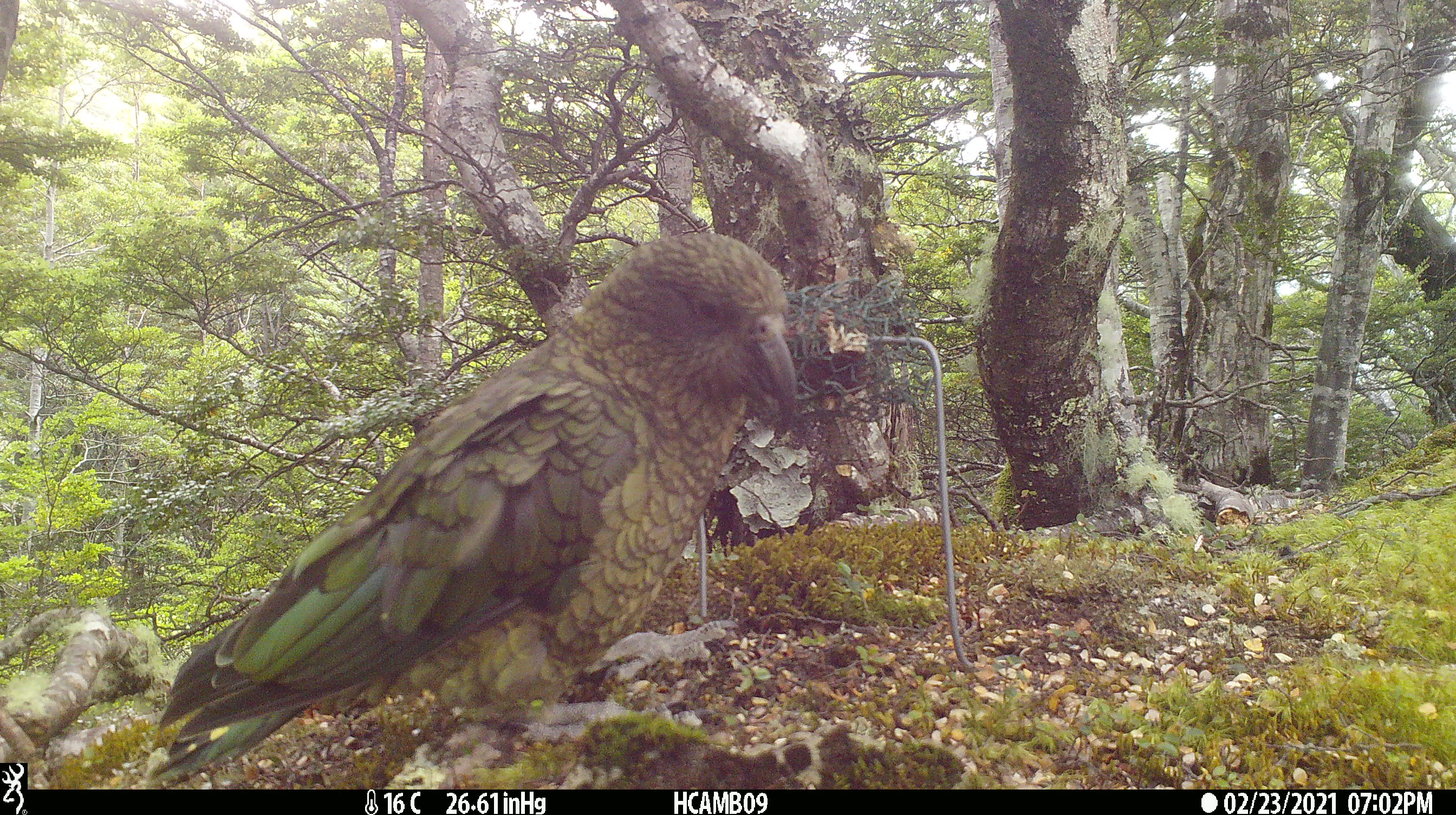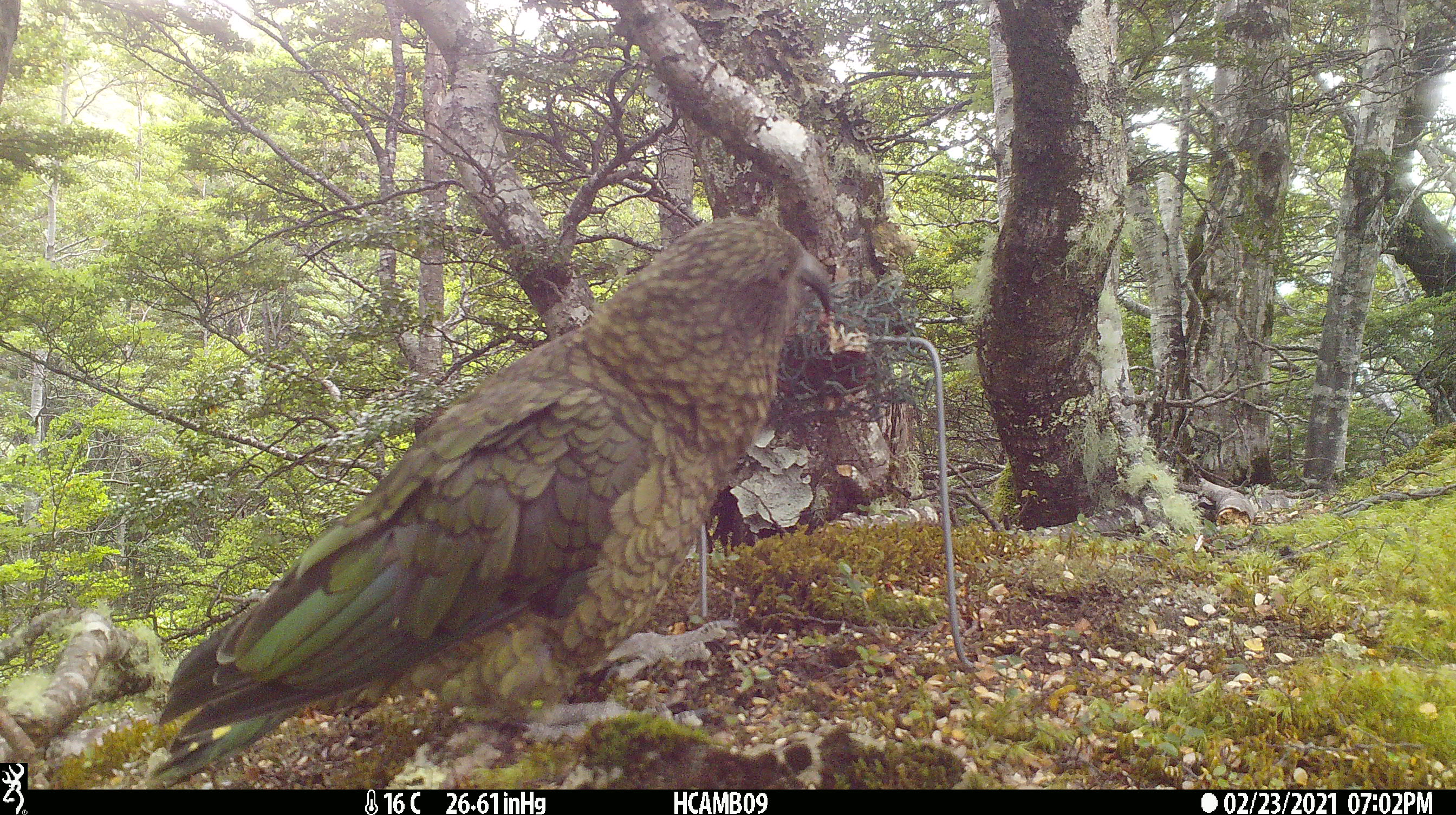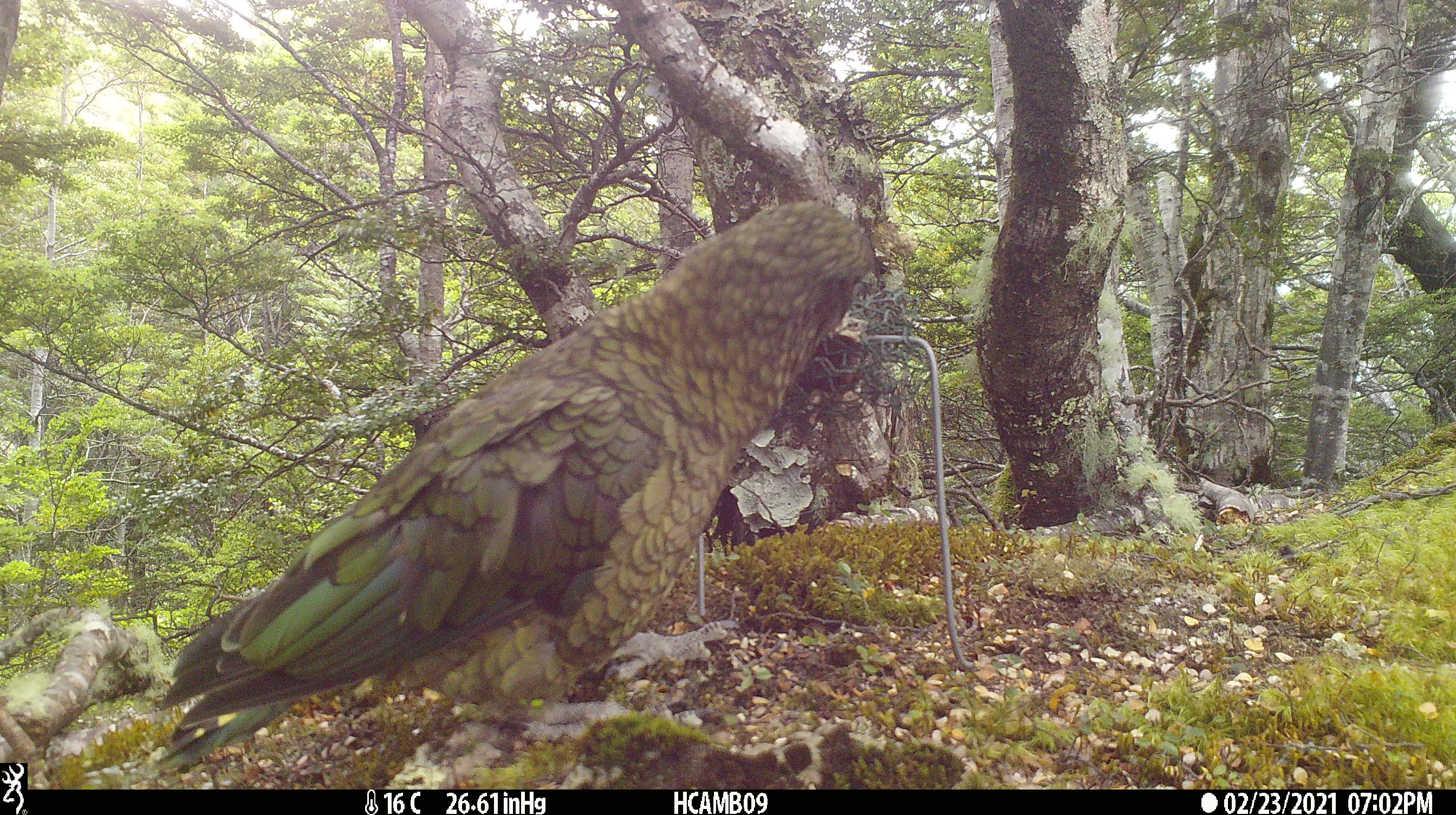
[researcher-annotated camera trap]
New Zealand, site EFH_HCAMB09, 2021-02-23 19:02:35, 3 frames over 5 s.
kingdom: Animalia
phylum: Chordata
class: Aves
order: Psittaciformes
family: Strigopidae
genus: Nestor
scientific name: Nestor notabilis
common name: kea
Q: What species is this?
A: Kea (Nestor notabilis).